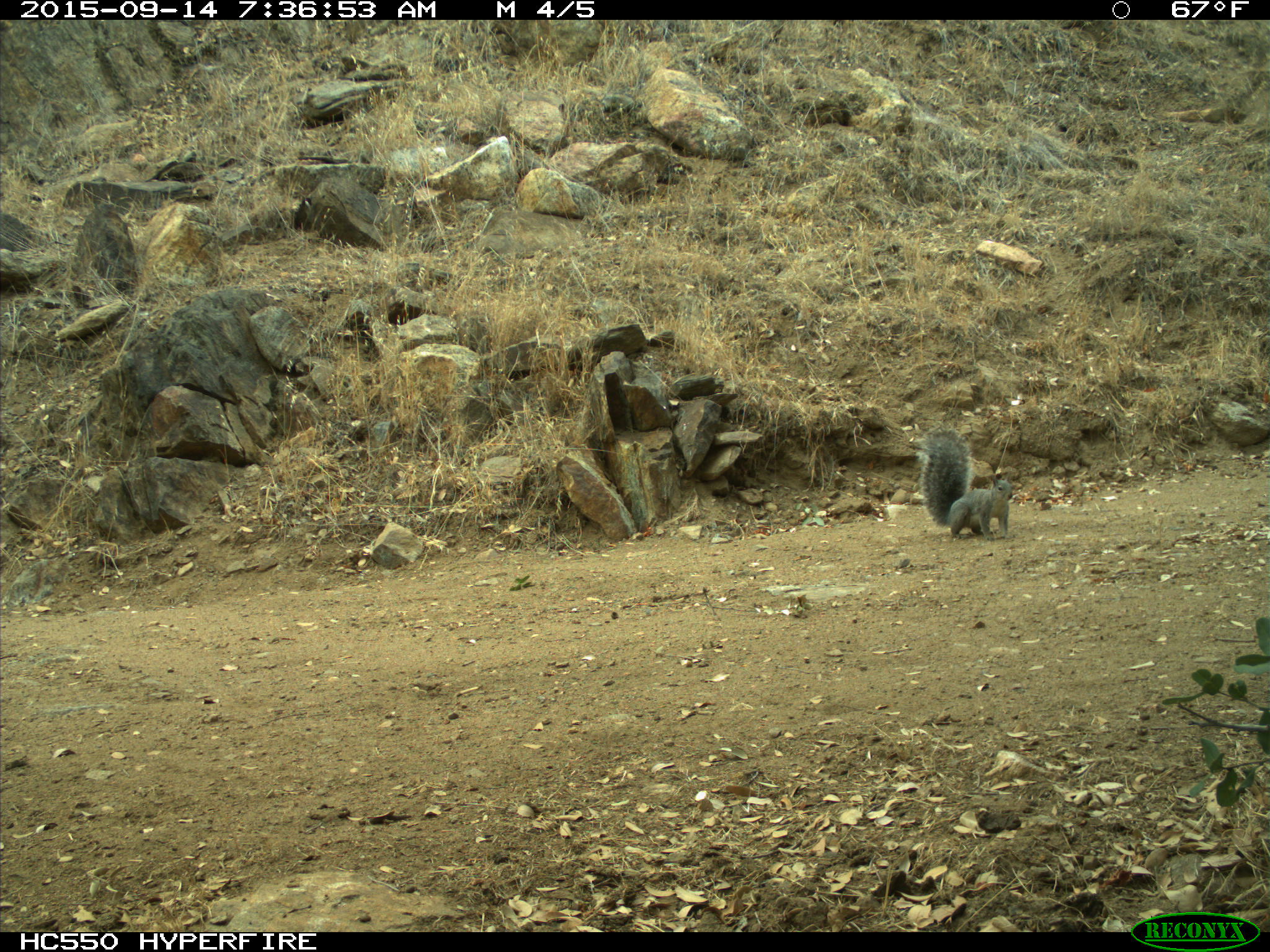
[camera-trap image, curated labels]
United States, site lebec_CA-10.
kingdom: Animalia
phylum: Chordata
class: Mammalia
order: Rodentia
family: Sciuridae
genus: Sciurus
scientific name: Sciurus carolinensis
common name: eastern gray squirrel